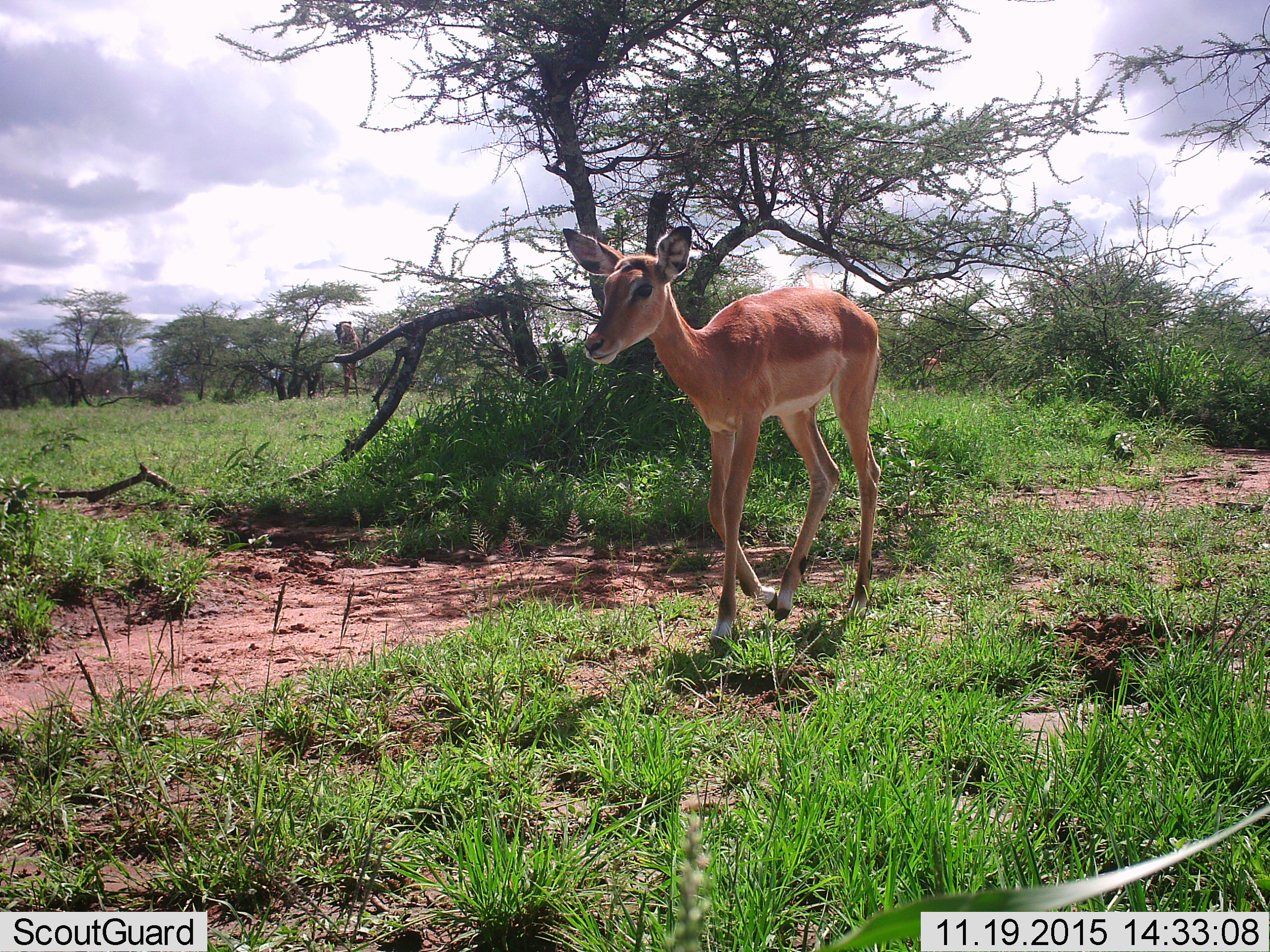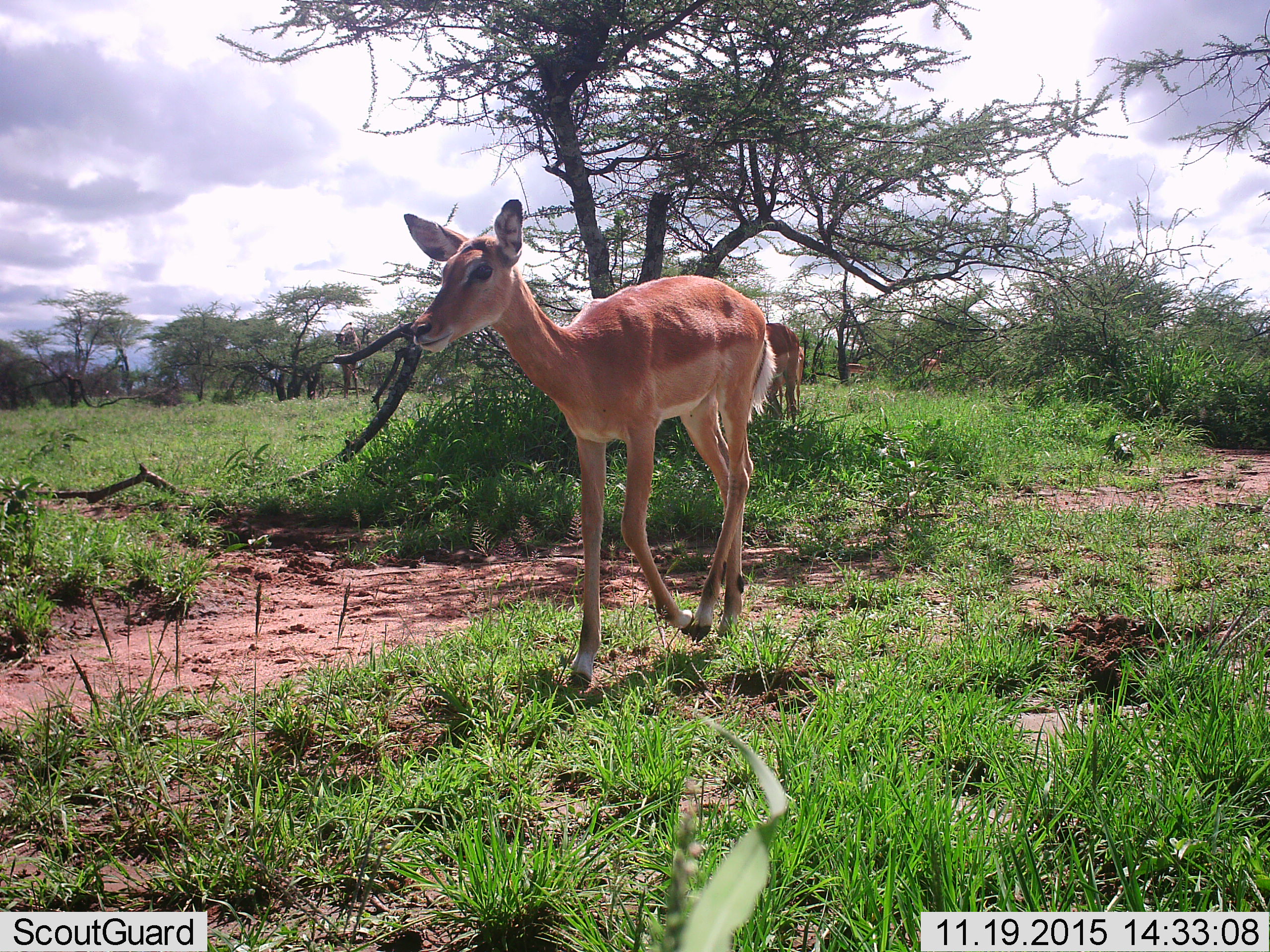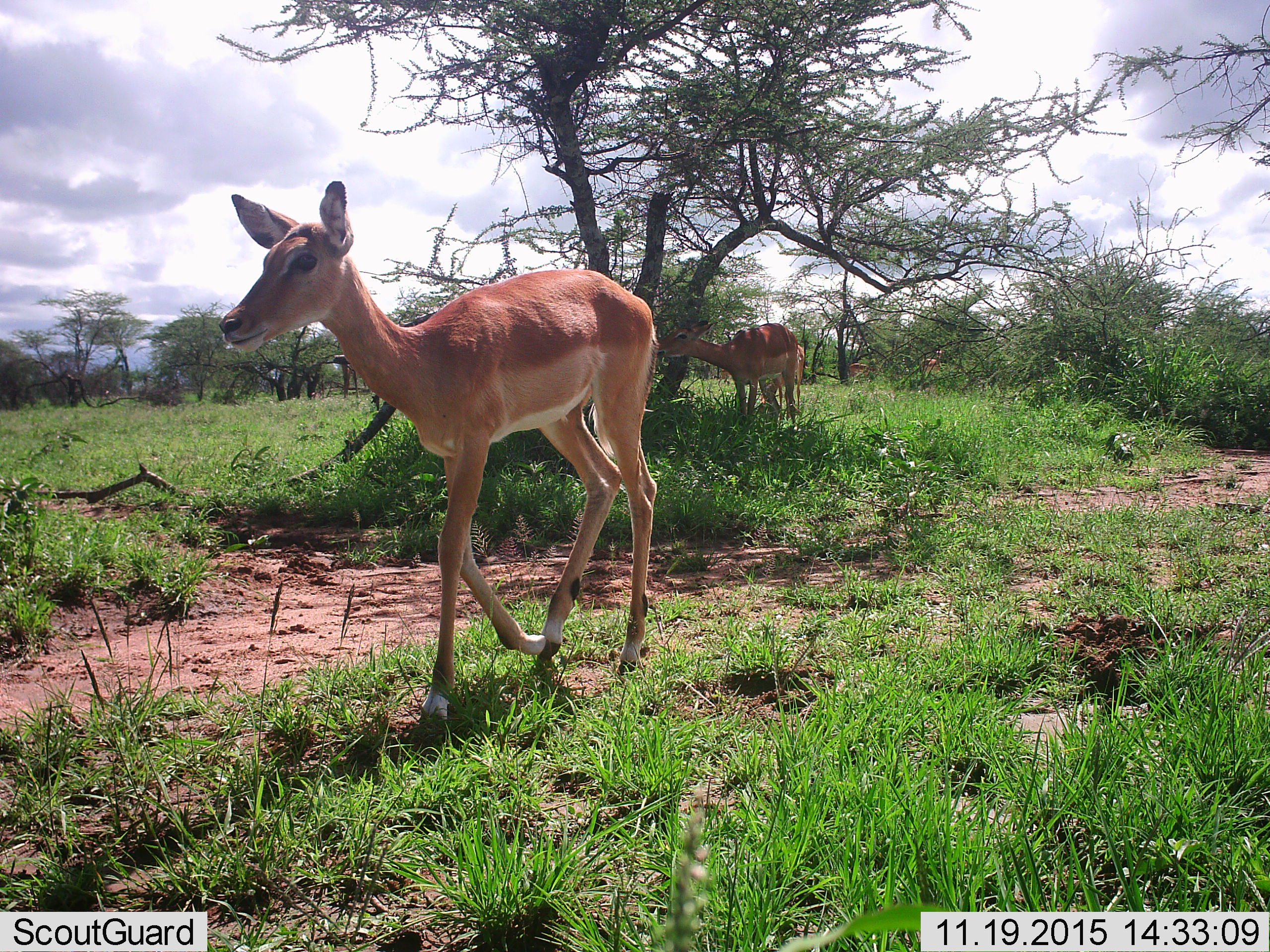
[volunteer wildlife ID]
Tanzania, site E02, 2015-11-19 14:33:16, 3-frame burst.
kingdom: Animalia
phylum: Chordata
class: Mammalia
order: Artiodactyla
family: Bovidae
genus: Aepyceros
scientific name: Aepyceros melampus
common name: impala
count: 2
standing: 40%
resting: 0%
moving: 90%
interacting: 0%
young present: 10%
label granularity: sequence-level